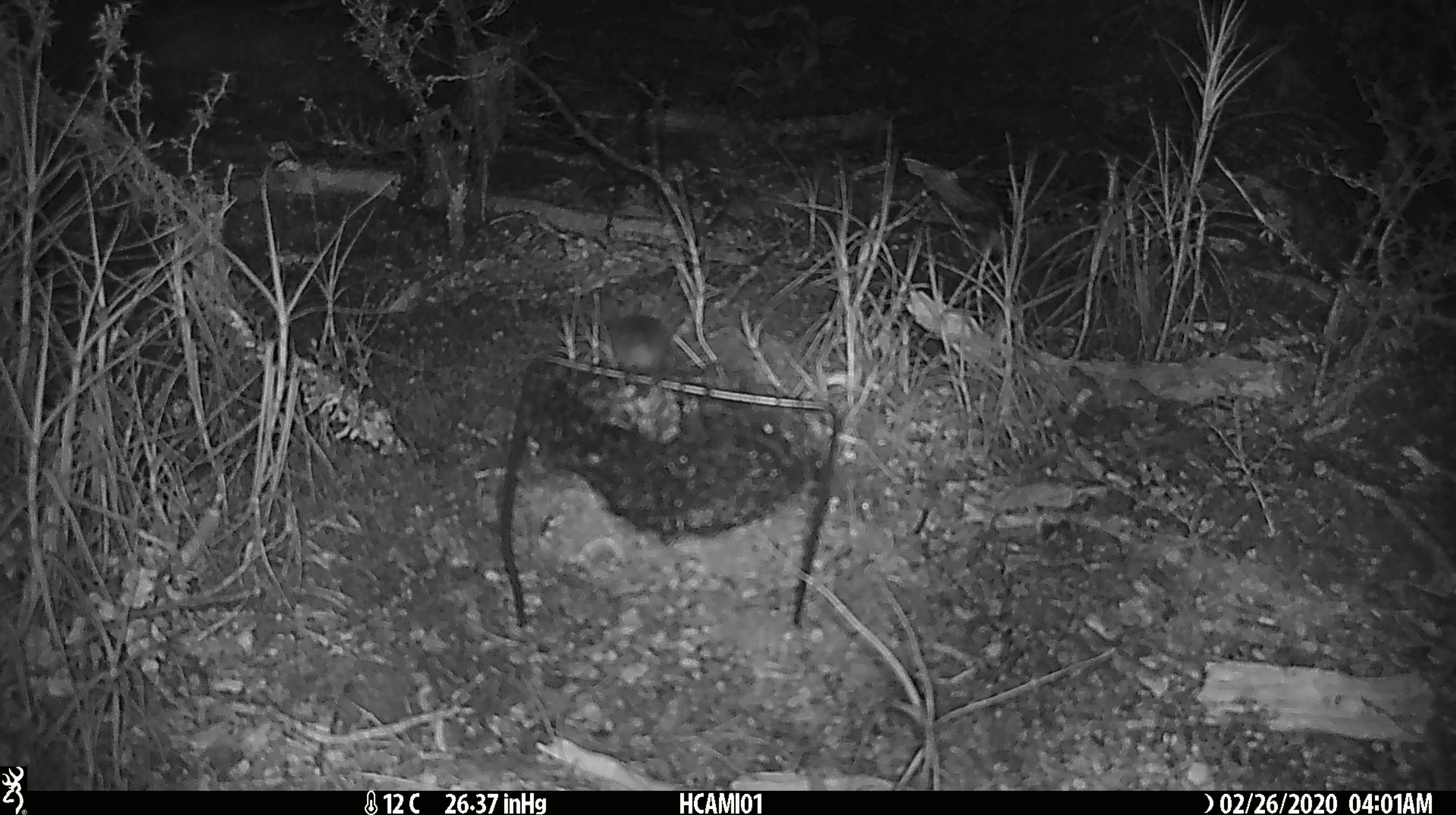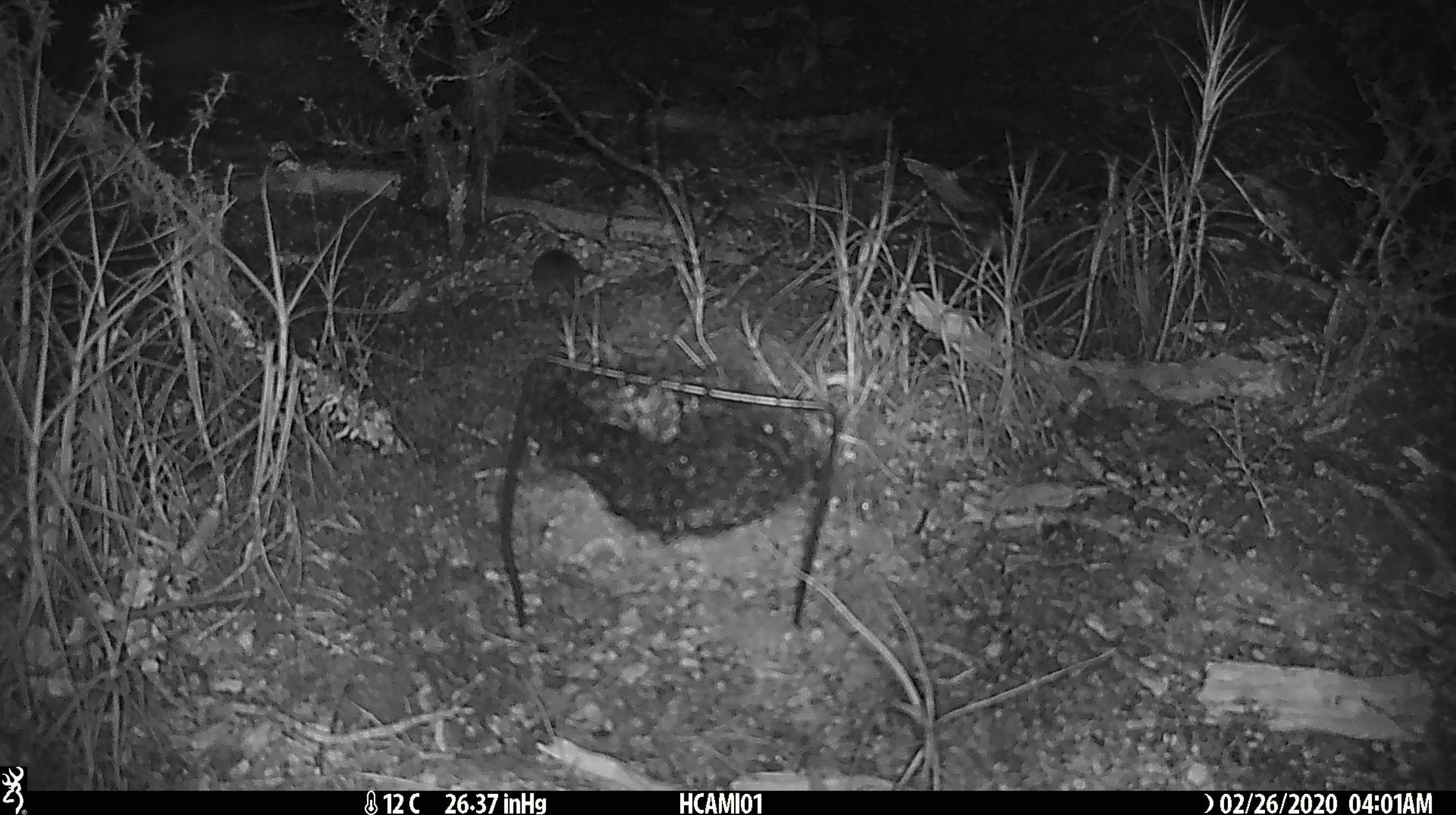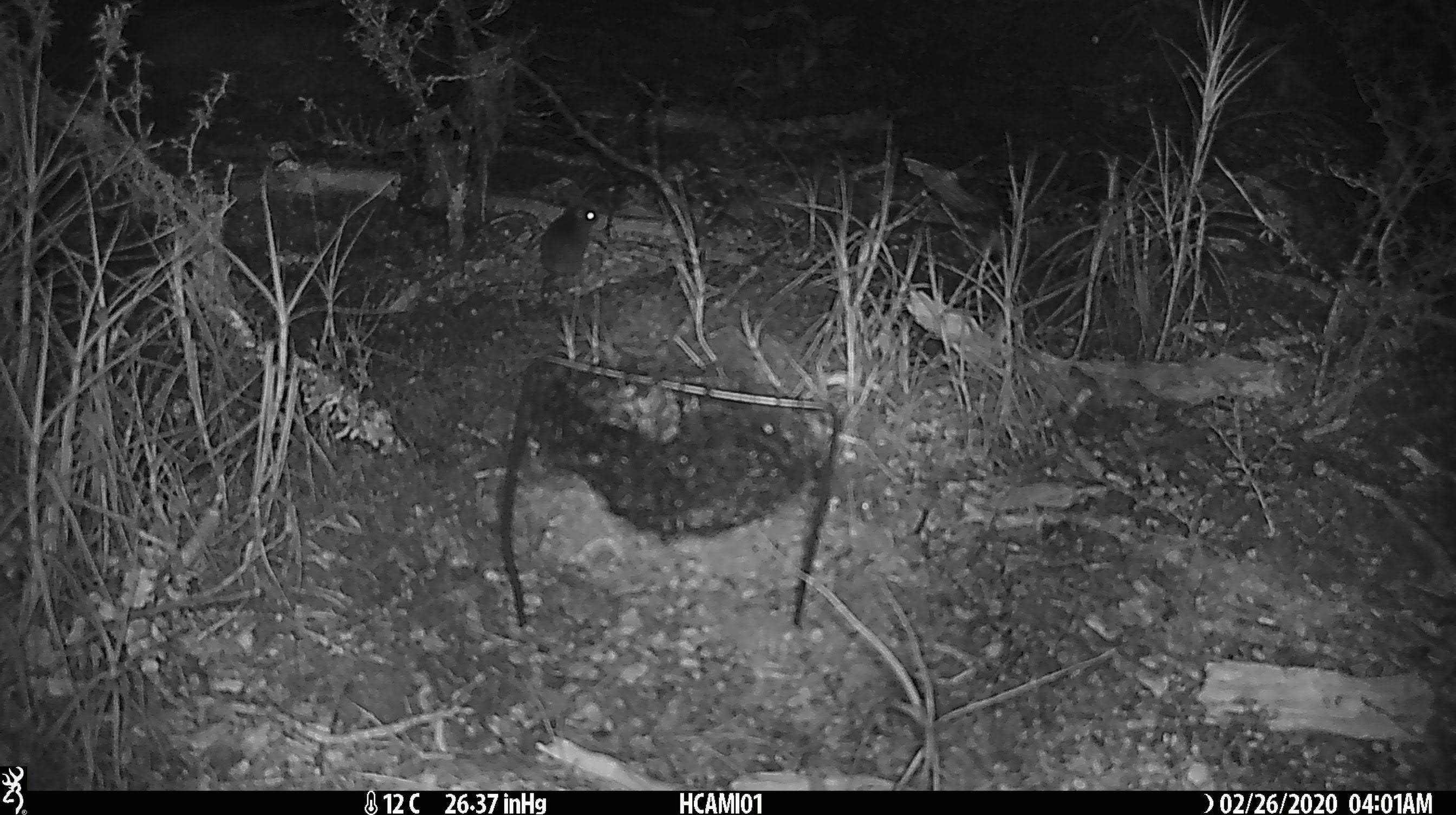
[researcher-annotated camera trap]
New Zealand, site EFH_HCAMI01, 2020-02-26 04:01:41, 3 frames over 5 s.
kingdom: Animalia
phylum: Chordata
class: Mammalia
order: Rodentia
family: Muridae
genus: Mus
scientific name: Mus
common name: mouse